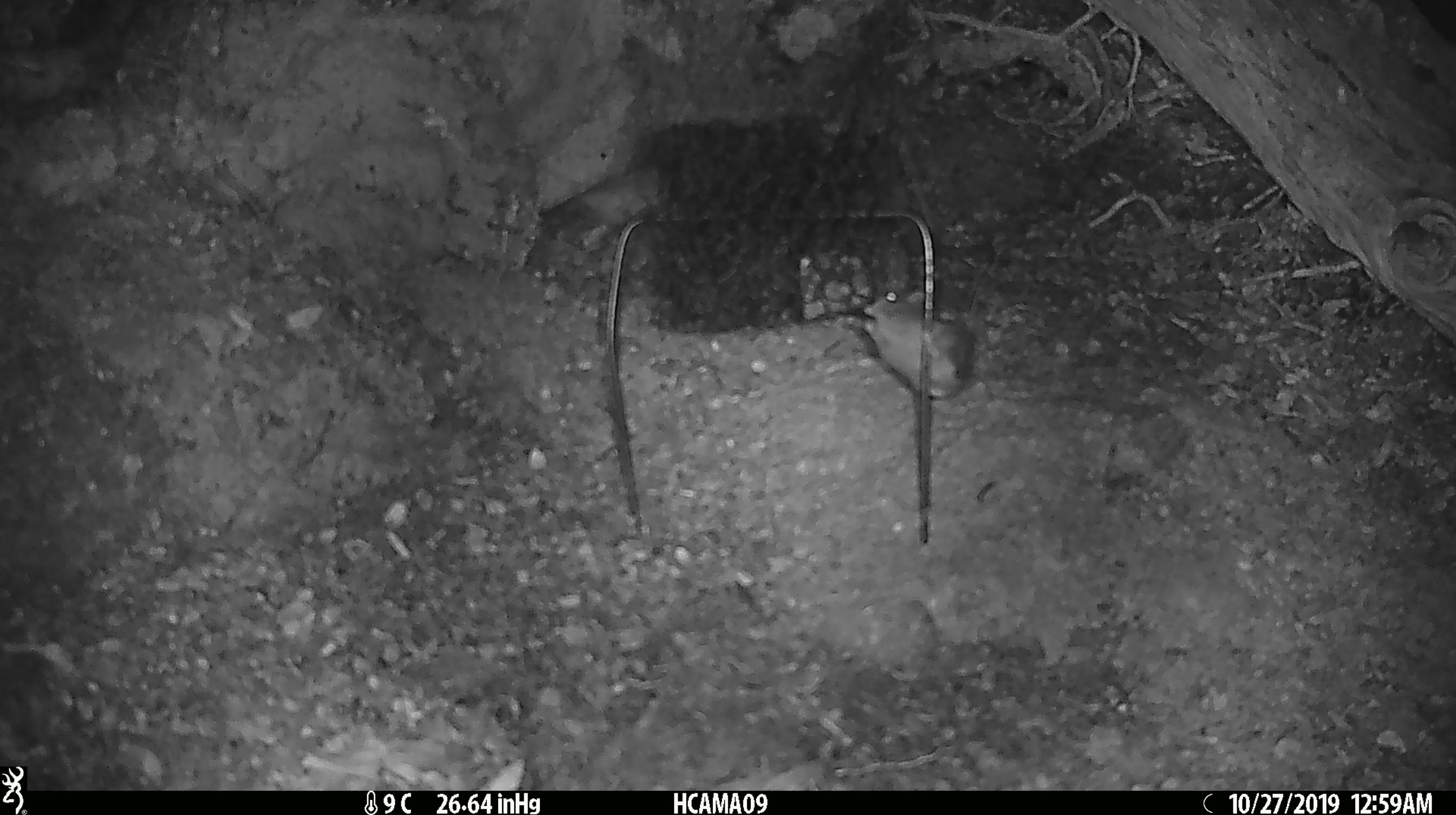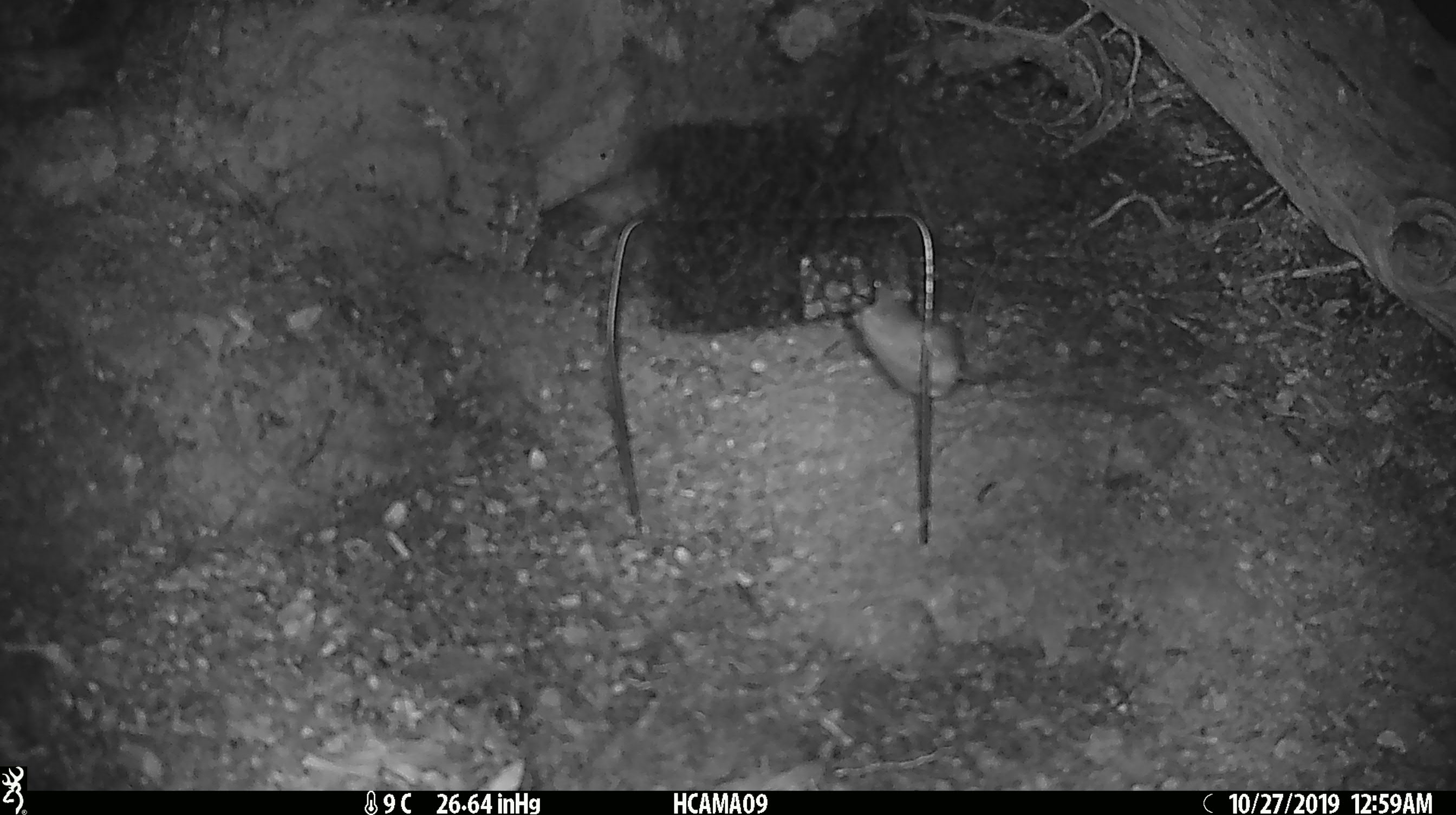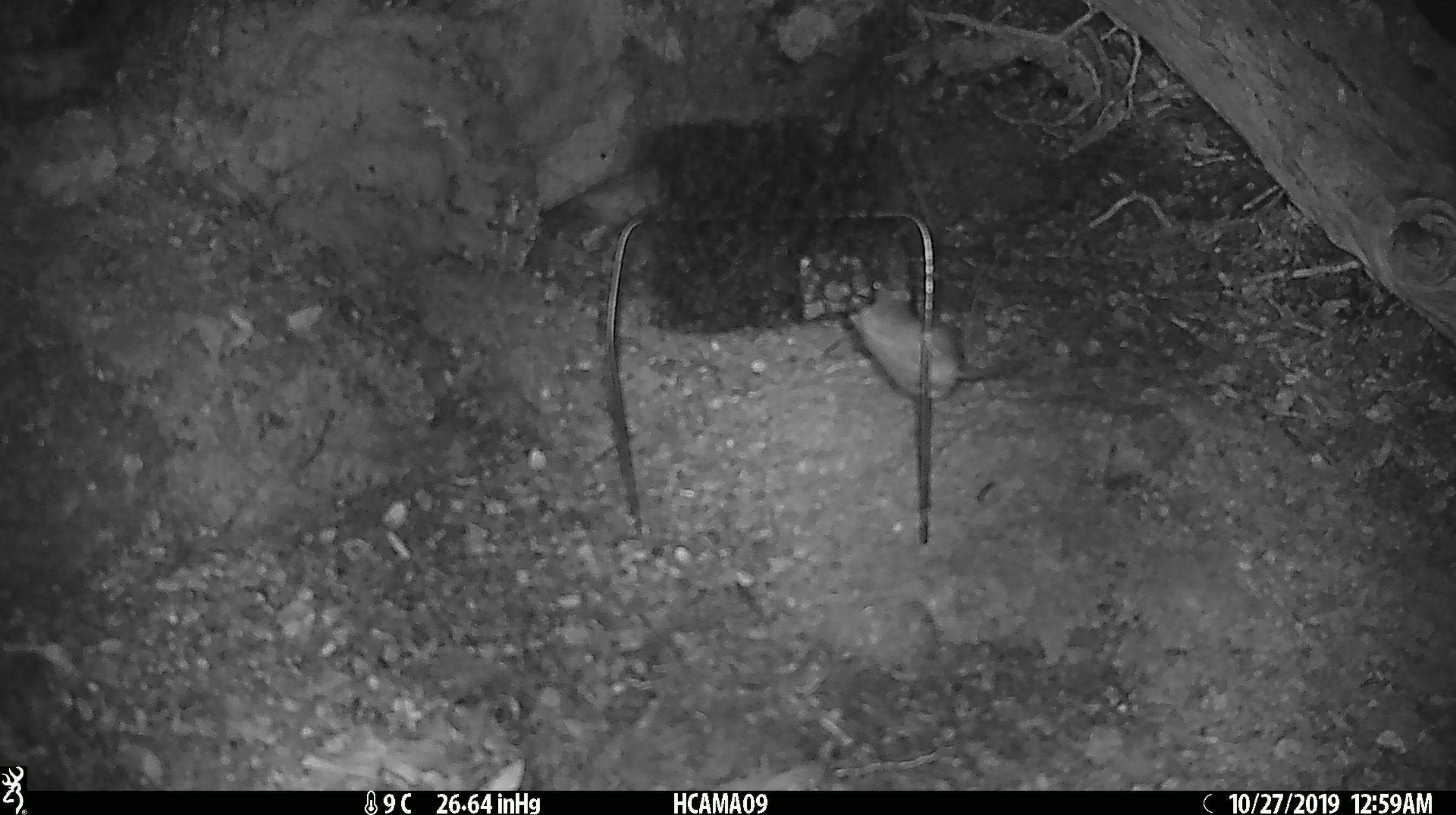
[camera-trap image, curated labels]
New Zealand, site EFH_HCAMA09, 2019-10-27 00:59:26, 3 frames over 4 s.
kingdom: Animalia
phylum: Chordata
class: Mammalia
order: Rodentia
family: Muridae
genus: Mus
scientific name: Mus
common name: mouse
Mouse (Mus).